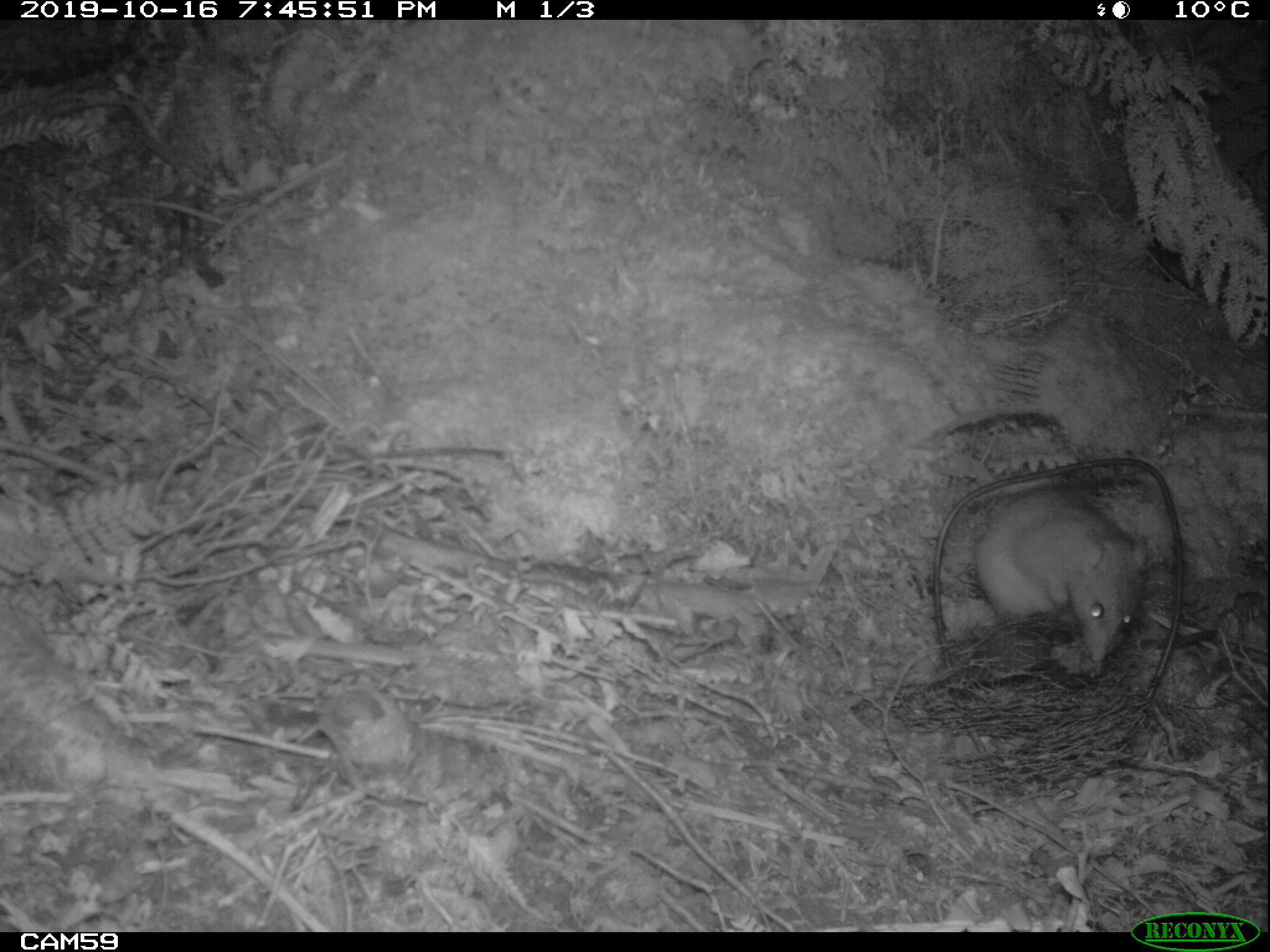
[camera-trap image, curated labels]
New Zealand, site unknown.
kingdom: Animalia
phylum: Chordata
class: Mammalia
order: Rodentia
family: Muridae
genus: Rattus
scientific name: Rattus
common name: rat